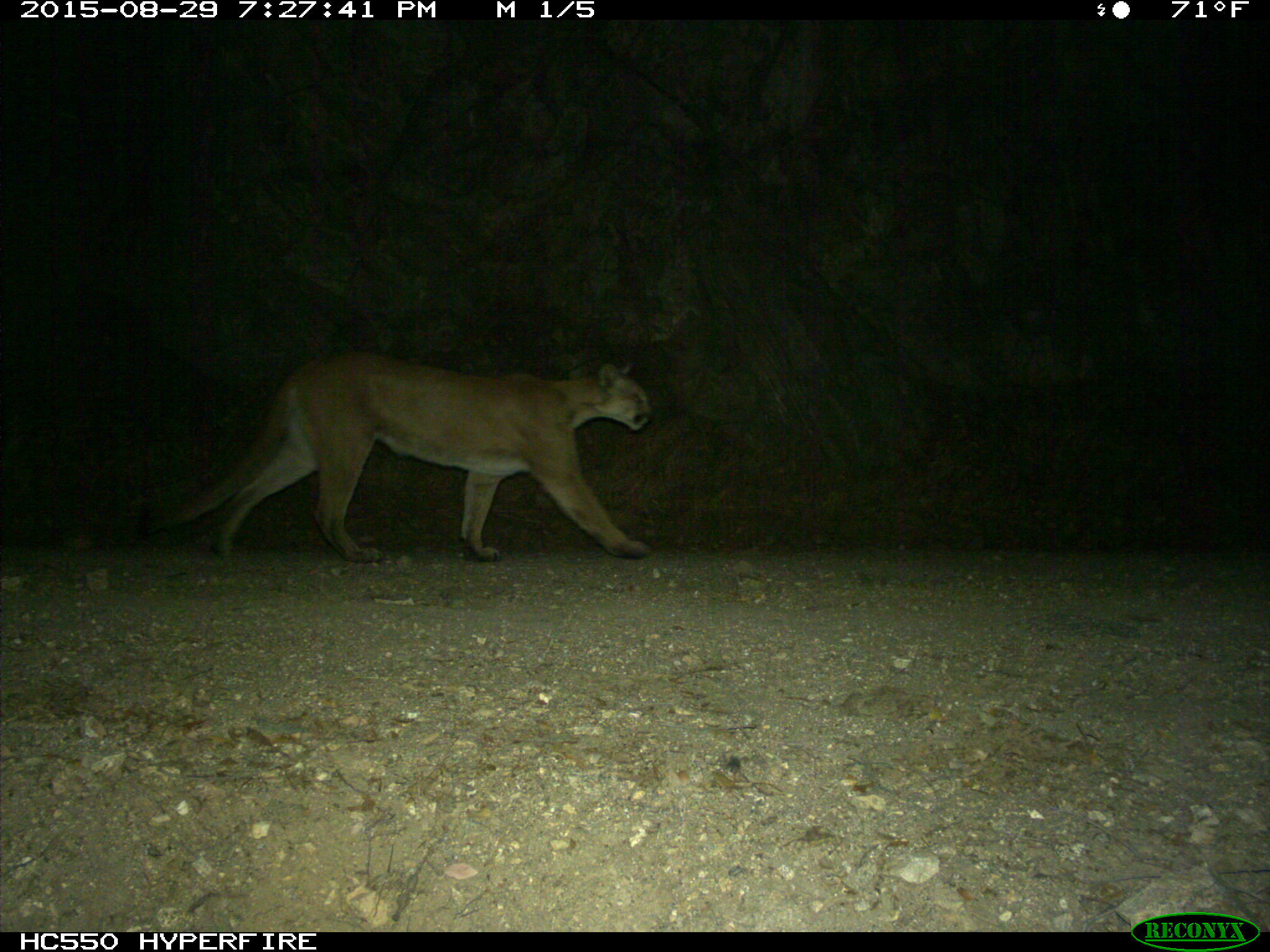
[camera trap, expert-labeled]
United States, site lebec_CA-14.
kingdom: Animalia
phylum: Chordata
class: Mammalia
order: Carnivora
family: Felidae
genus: Puma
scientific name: Puma concolor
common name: mountain lion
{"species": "Puma concolor (mountain lion)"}